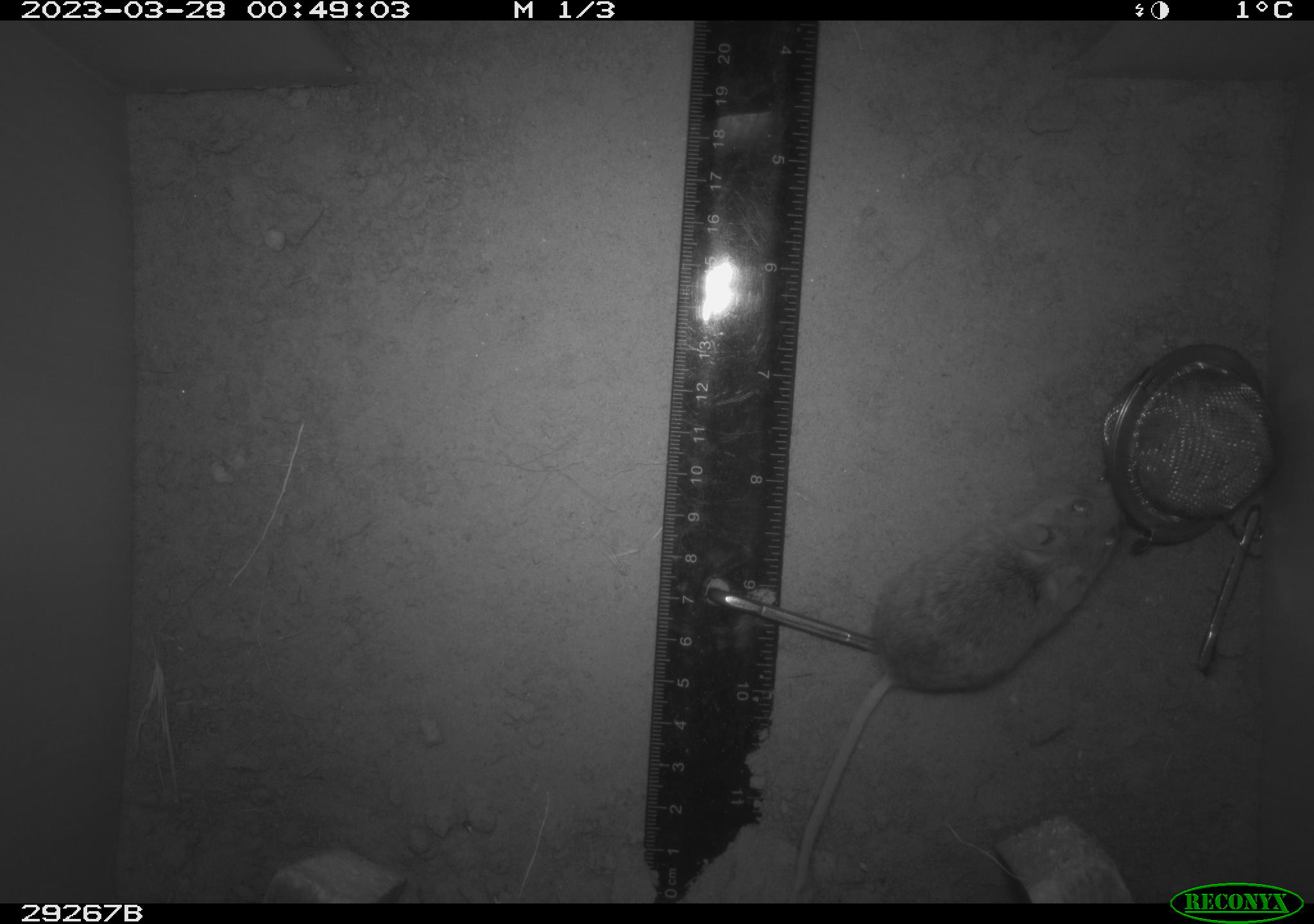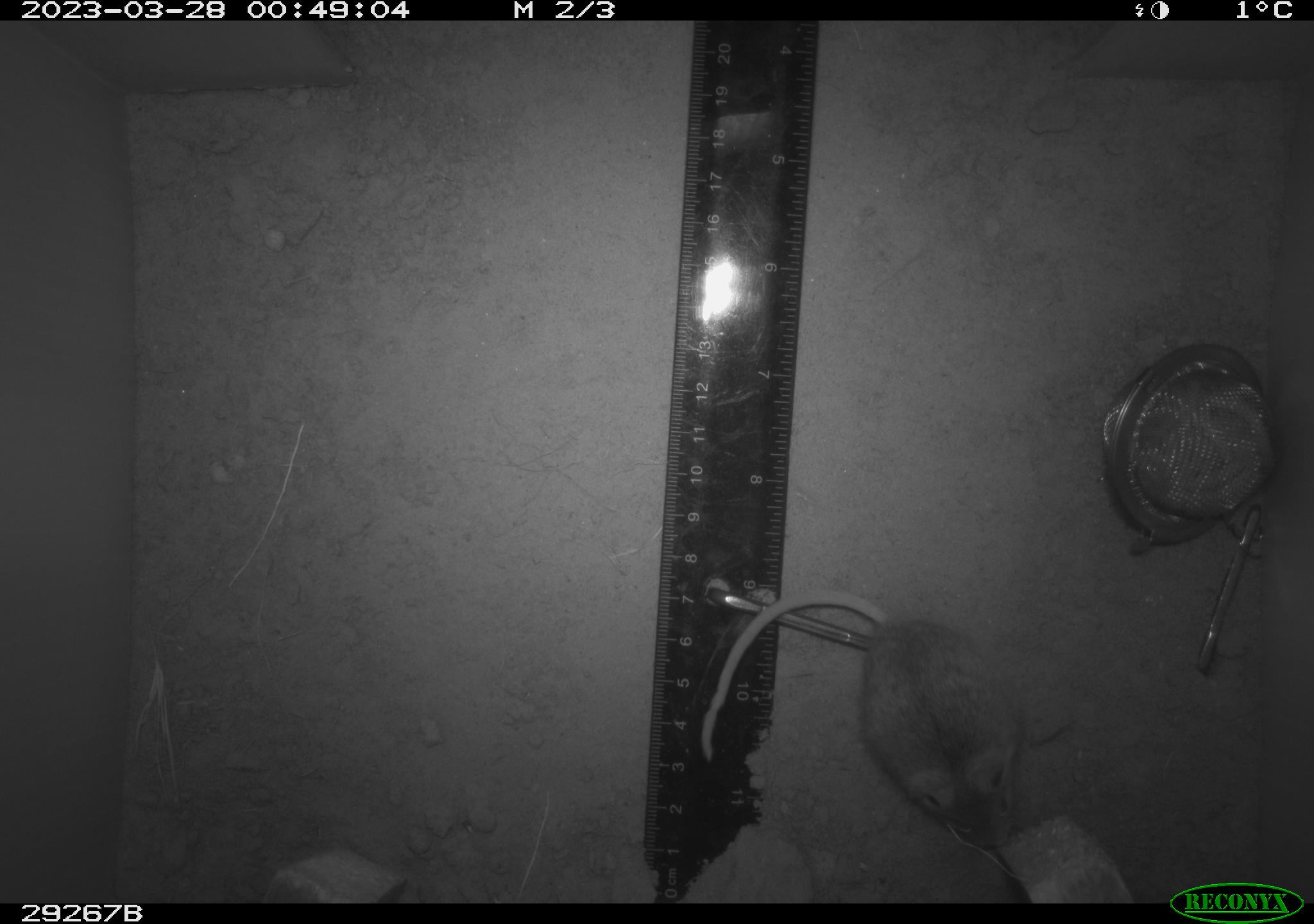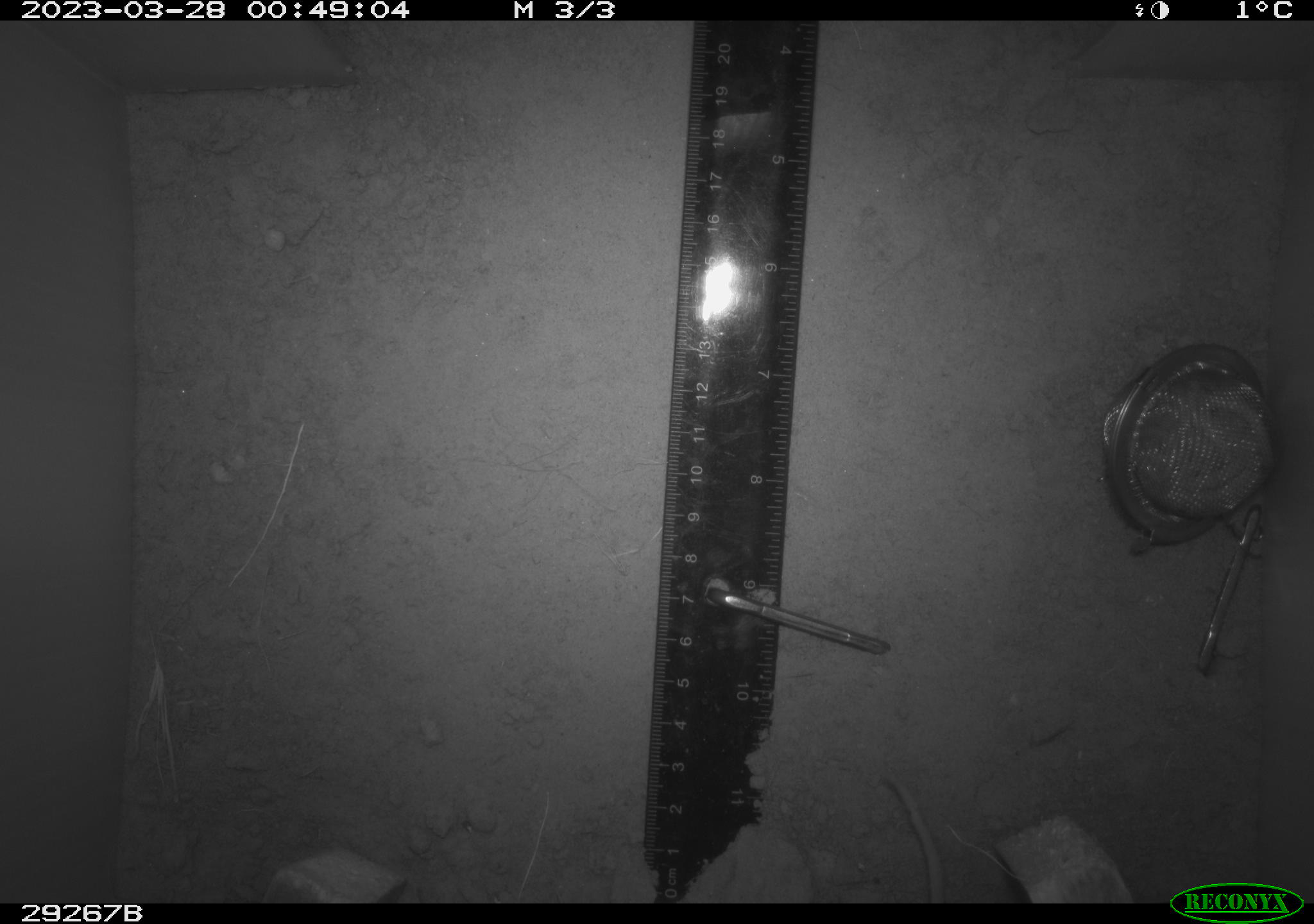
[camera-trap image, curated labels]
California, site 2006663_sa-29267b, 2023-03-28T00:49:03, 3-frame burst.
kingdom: Animalia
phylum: Chordata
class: Mammalia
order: Rodentia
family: Cricetidae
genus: Peromyscus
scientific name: Peromyscus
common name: deer mice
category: peromyscus species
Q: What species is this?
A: Peromyscus species (deer mice) (Peromyscus).